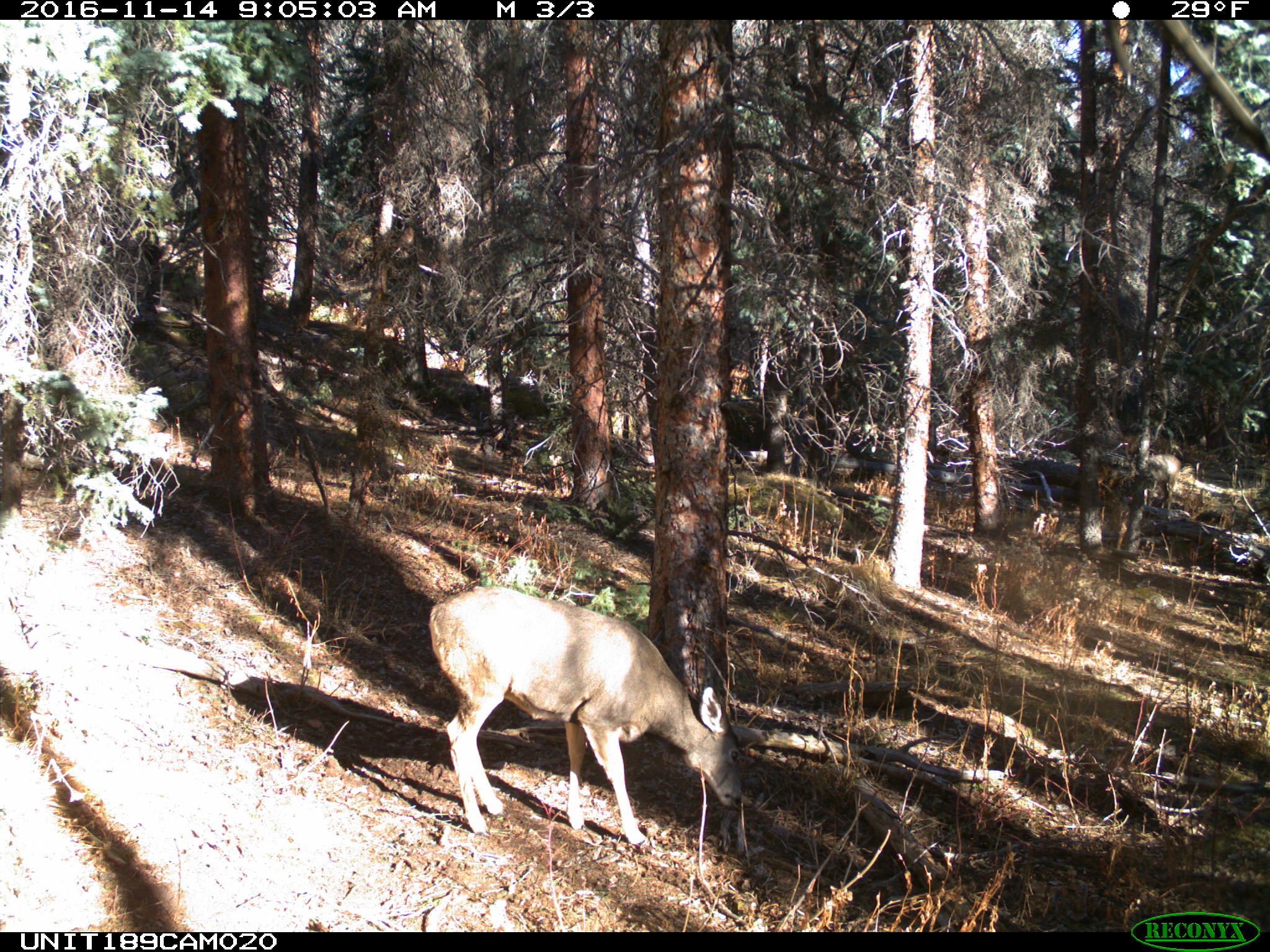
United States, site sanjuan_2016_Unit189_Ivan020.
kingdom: Animalia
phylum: Chordata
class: Mammalia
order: Artiodactyla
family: Cervidae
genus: Odocoileus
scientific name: Odocoileus hemionus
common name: mule deer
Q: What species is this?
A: Odocoileus hemionus (mule deer).